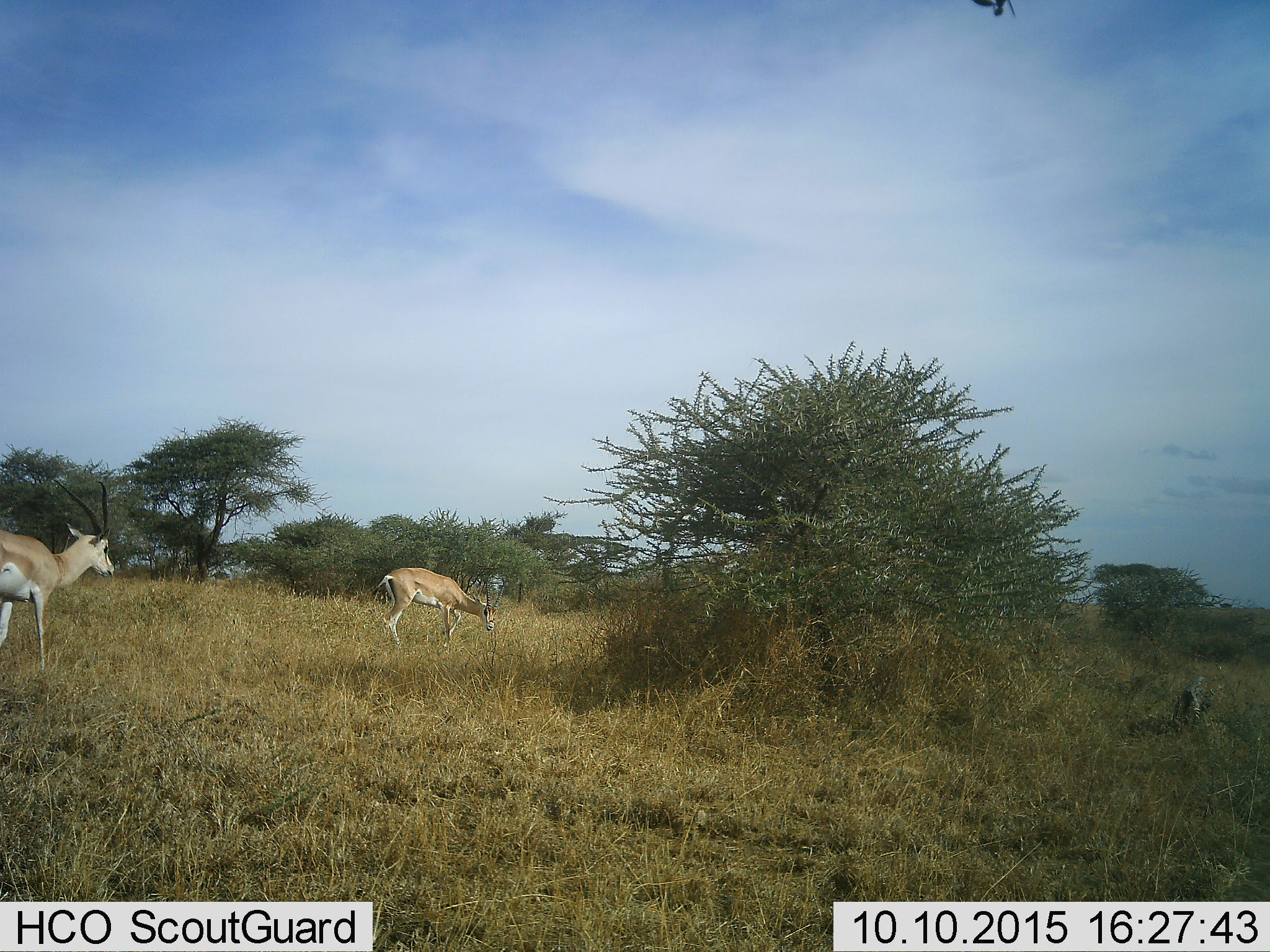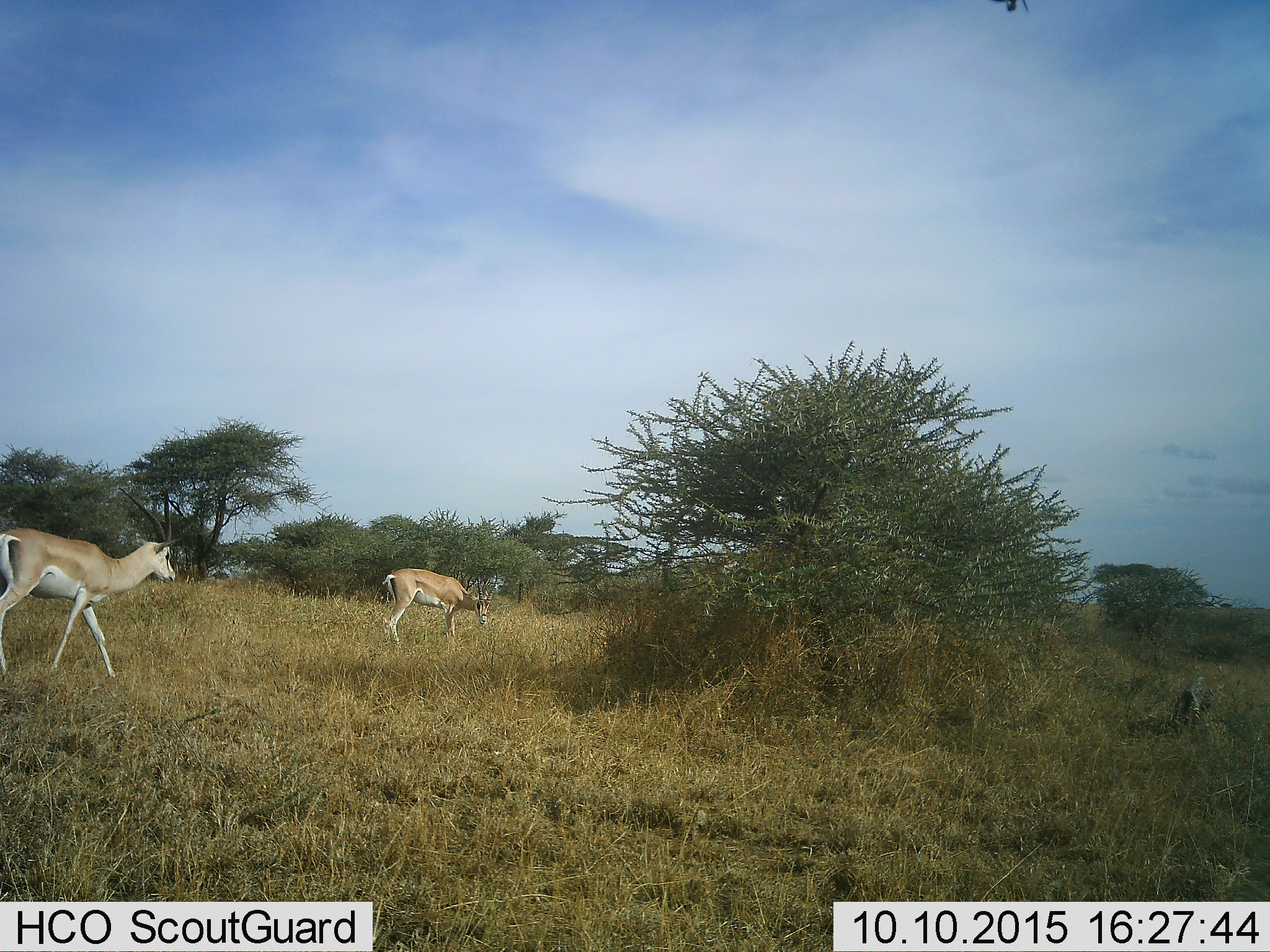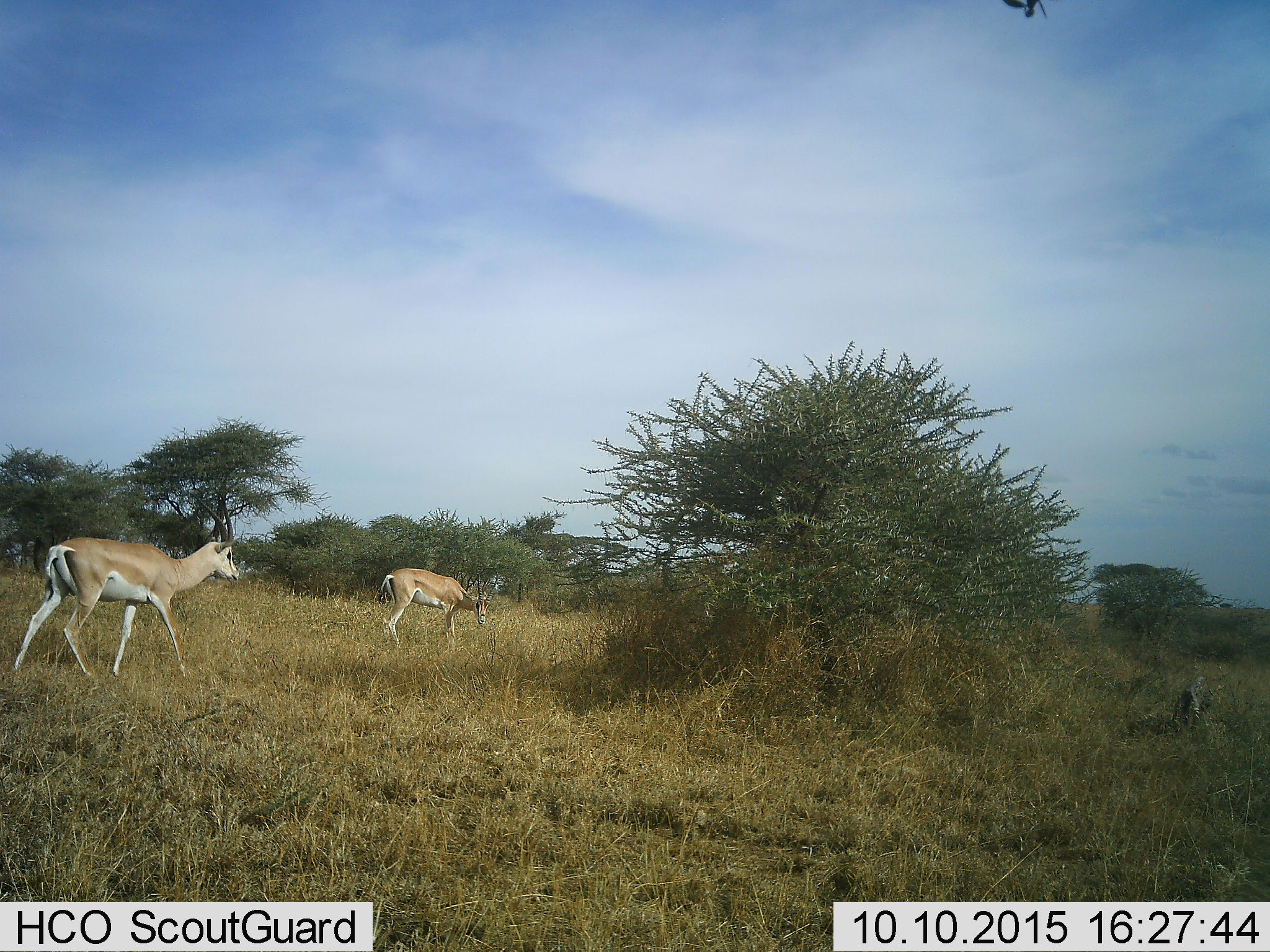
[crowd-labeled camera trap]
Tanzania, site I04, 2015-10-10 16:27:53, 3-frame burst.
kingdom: Animalia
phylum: Chordata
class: Mammalia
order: Artiodactyla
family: Bovidae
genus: Nanger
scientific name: Nanger granti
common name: grant's gazelle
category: gazellegrants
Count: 2.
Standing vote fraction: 12%.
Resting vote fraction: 0%.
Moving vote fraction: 100%.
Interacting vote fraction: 0%.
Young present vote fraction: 0%.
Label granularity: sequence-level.